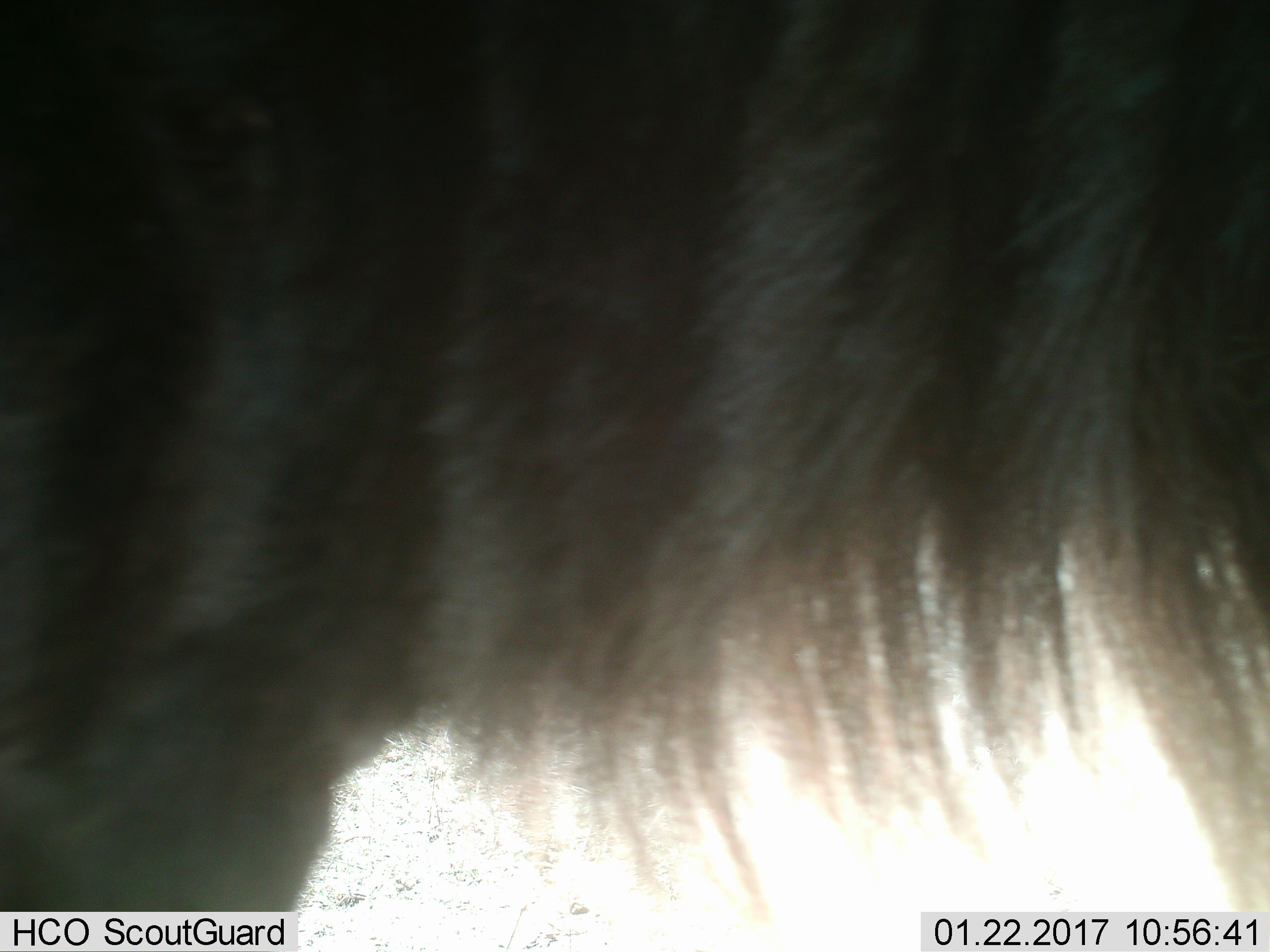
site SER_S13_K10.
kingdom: Animalia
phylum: Chordata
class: Mammalia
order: Artiodactyla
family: Bovidae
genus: Connochaetes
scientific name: Connochaetes taurinus taurinus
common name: blue wildebeest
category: wildebeestblue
Wildebeestblue (blue wildebeest) (Connochaetes taurinus taurinus), count 1. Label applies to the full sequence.